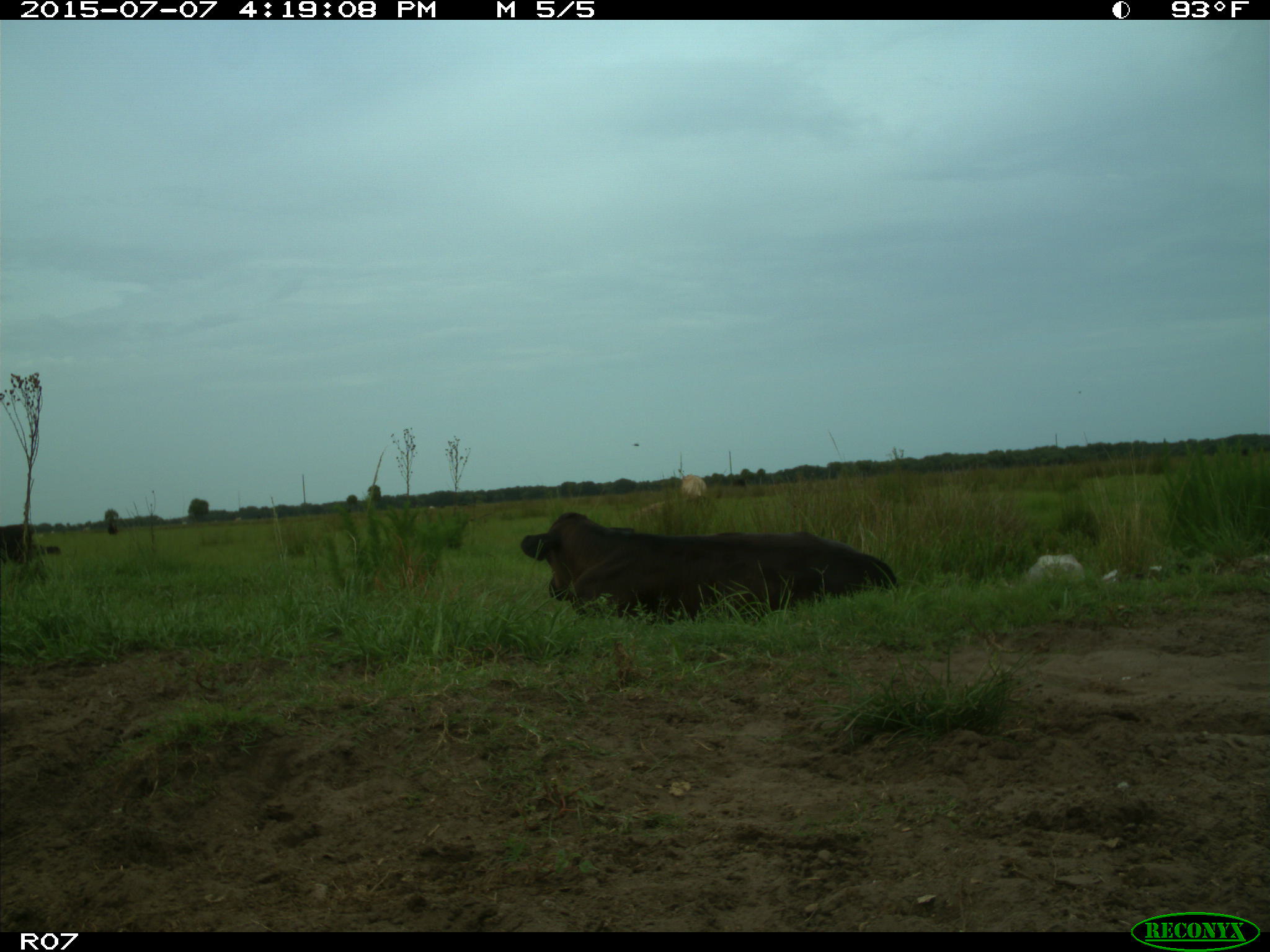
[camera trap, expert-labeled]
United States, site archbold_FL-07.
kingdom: Animalia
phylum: Chordata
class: Mammalia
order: Artiodactyla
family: Bovidae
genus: Bos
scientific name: Bos taurus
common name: domestic cow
Bos taurus (domestic cow).